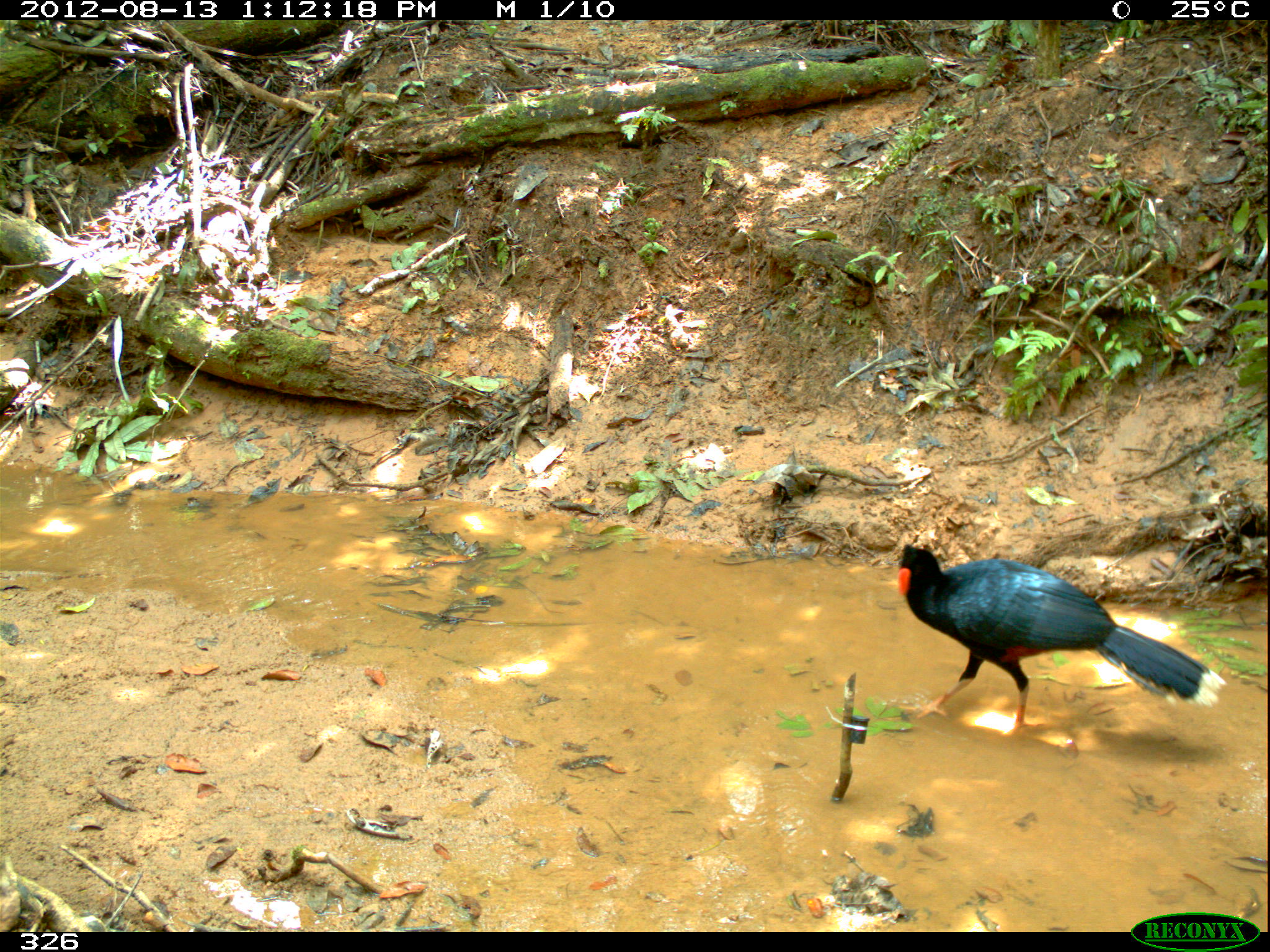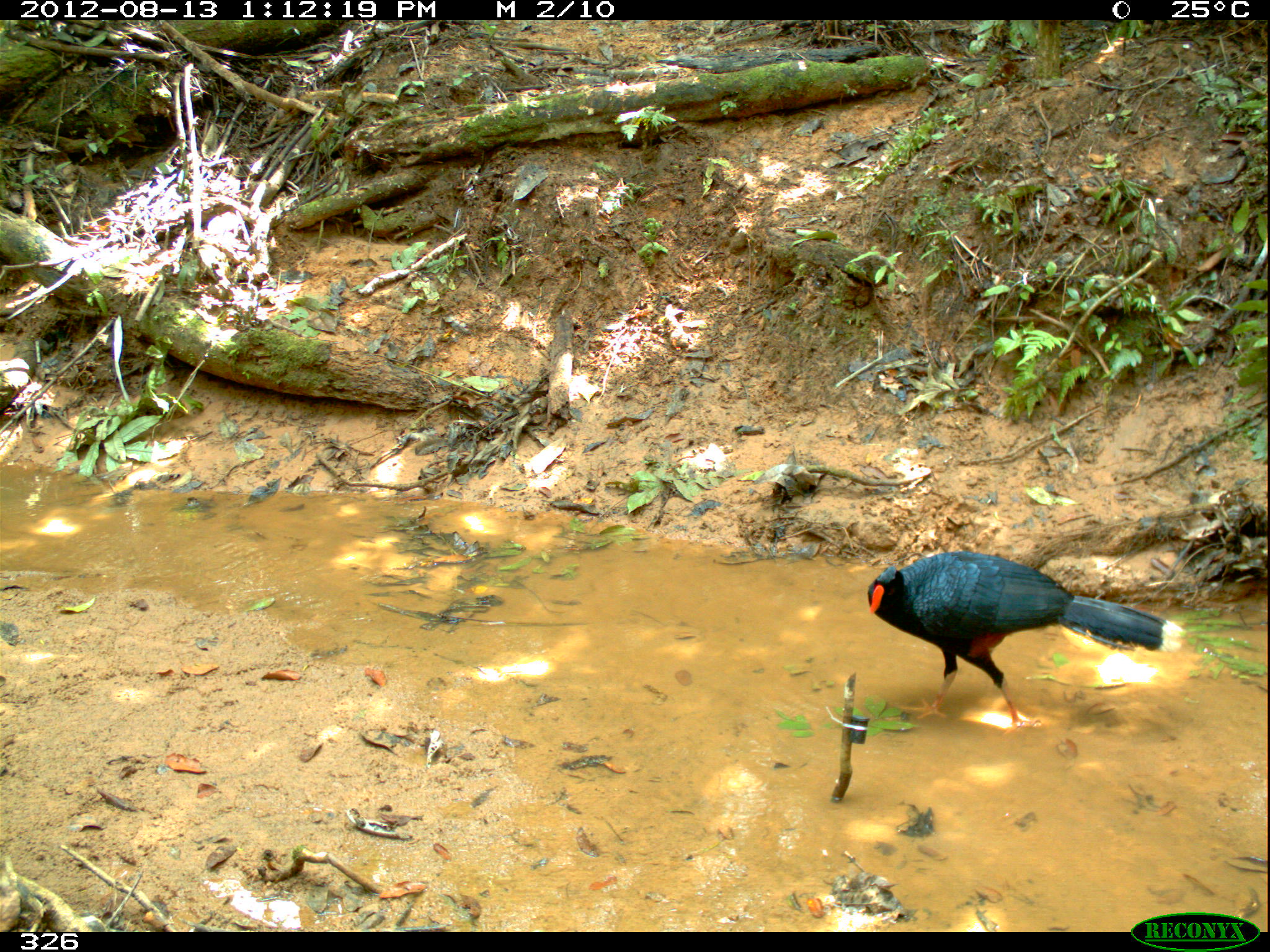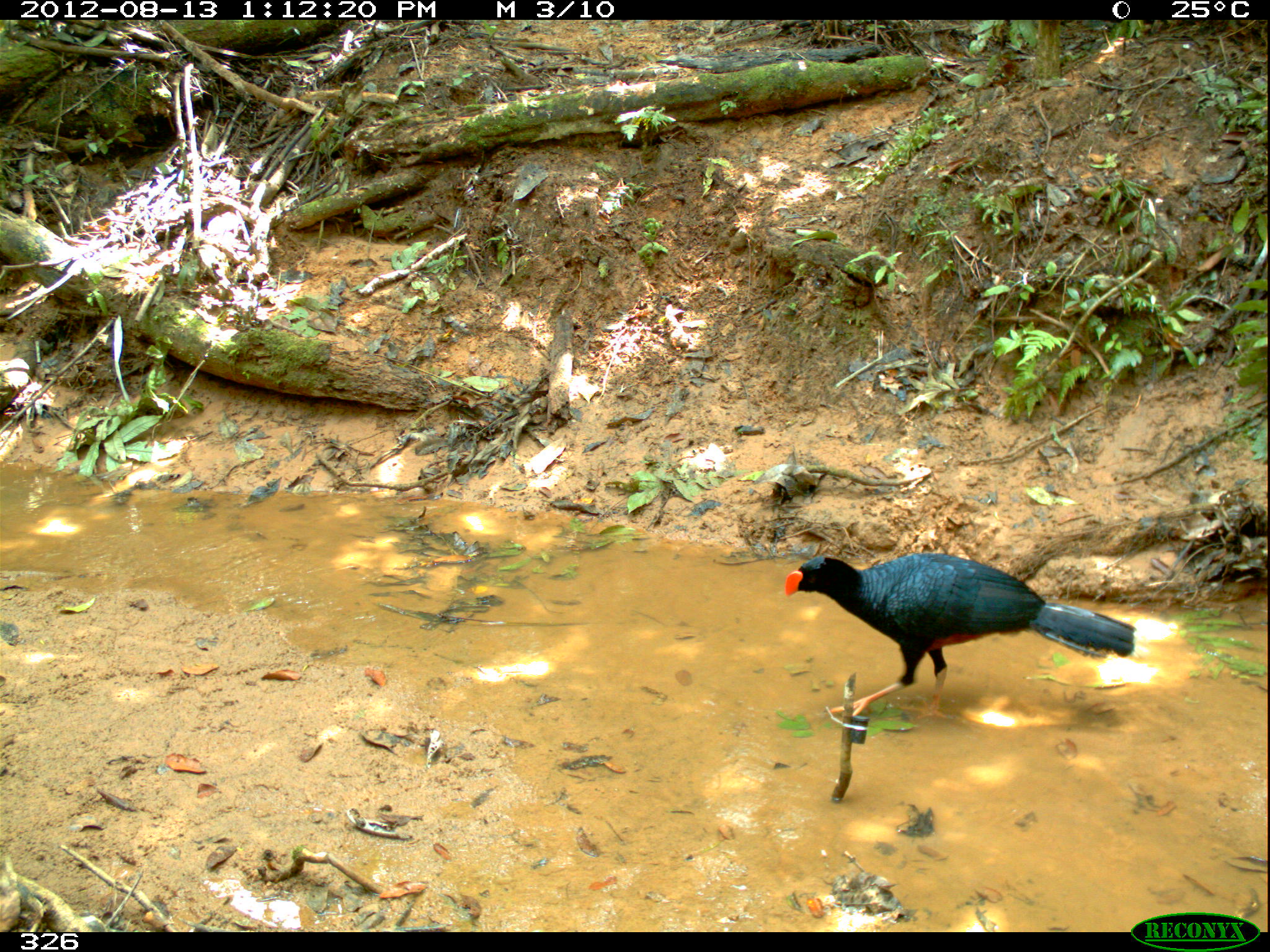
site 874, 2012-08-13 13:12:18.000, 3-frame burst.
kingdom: Animalia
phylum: Chordata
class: Aves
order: Galliformes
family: Cracidae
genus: Mitu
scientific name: Mitu tuberosum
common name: razor-billed curassow